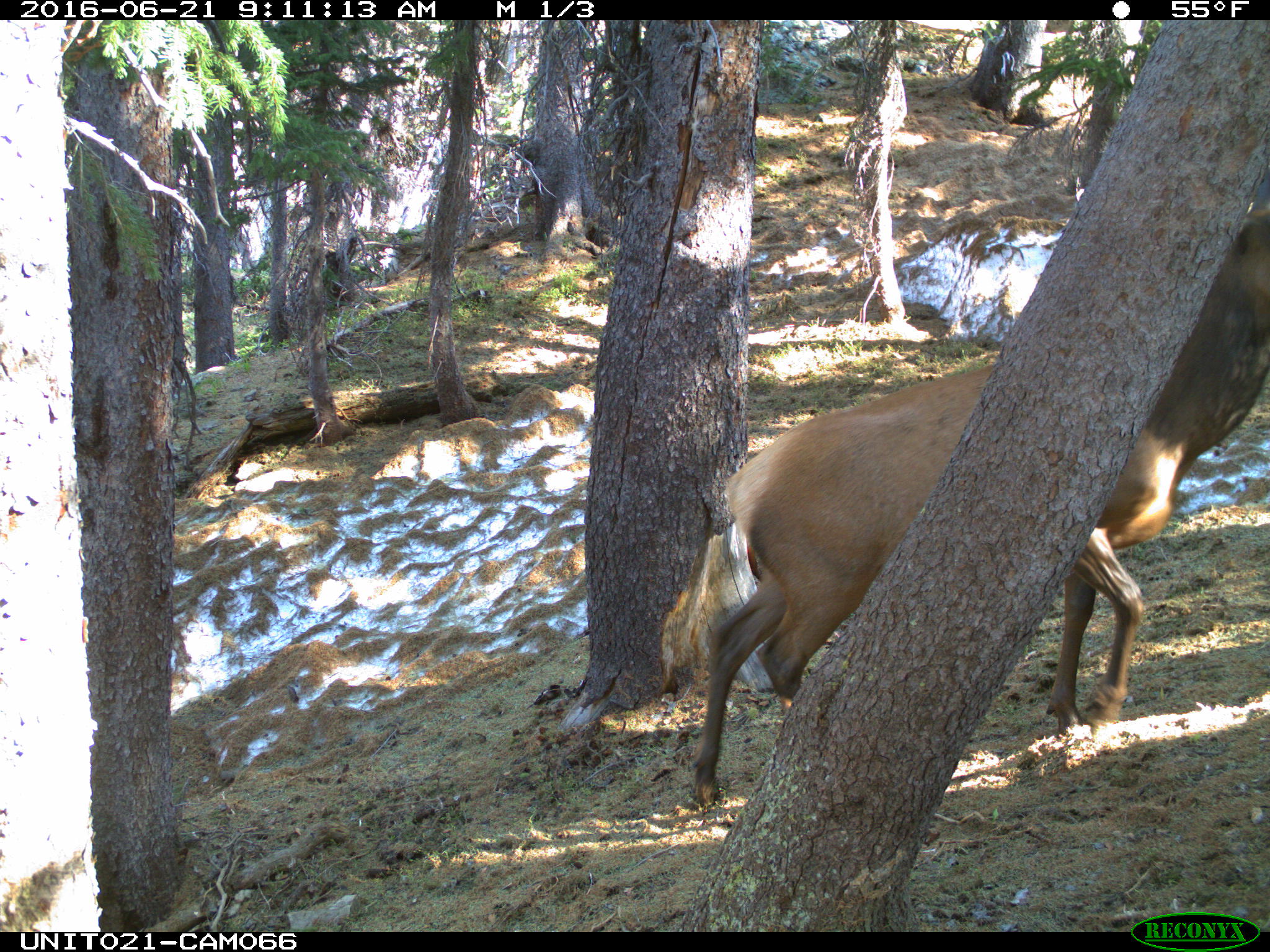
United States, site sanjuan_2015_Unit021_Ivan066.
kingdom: Animalia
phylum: Chordata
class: Mammalia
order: Artiodactyla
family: Cervidae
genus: Cervus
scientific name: Cervus elaphus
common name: red deer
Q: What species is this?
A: Cervus elaphus (red deer).